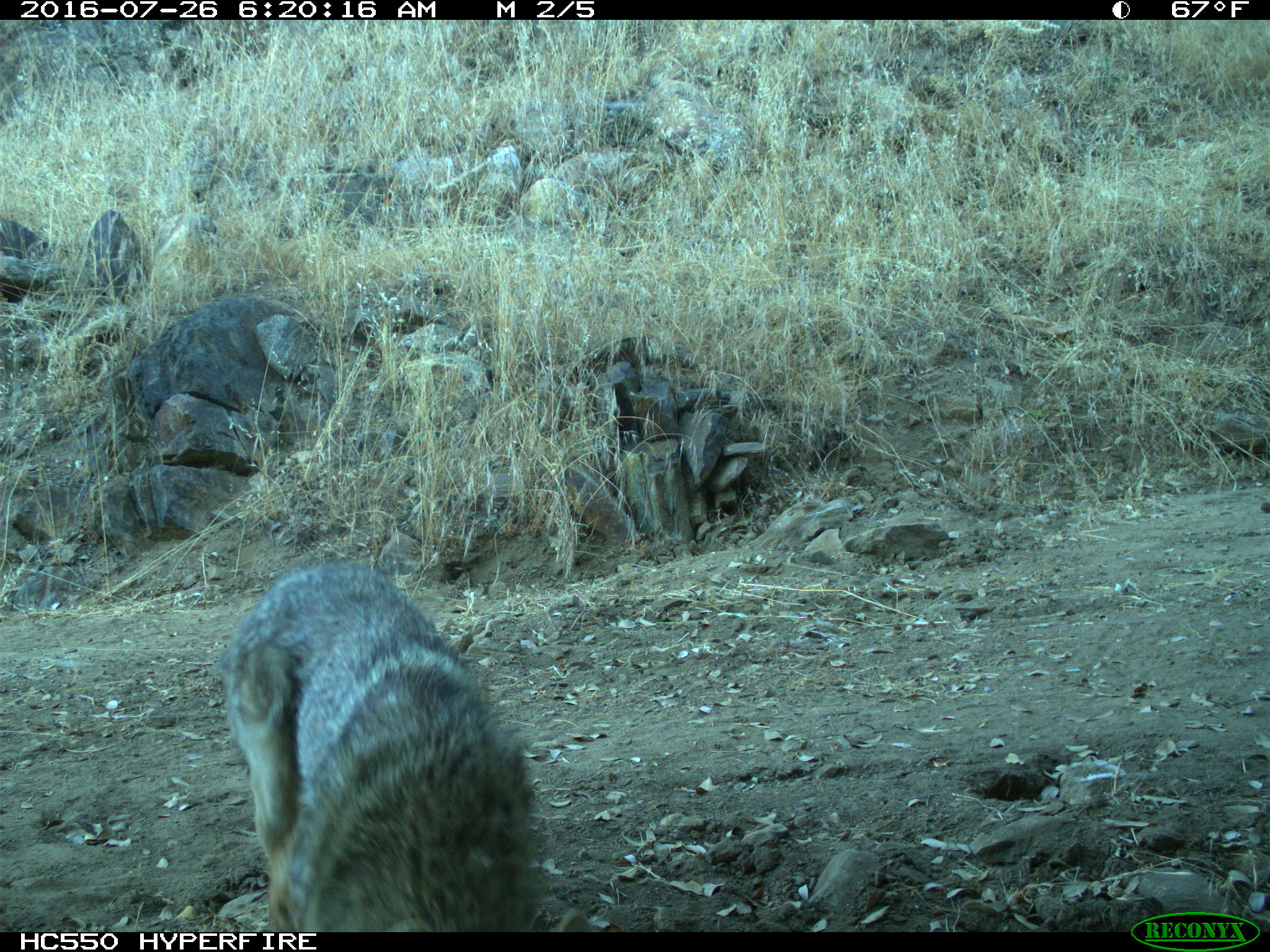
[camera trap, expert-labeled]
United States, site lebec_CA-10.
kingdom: Animalia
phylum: Chordata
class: Mammalia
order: Carnivora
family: Canidae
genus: Canis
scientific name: Canis latrans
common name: coyote